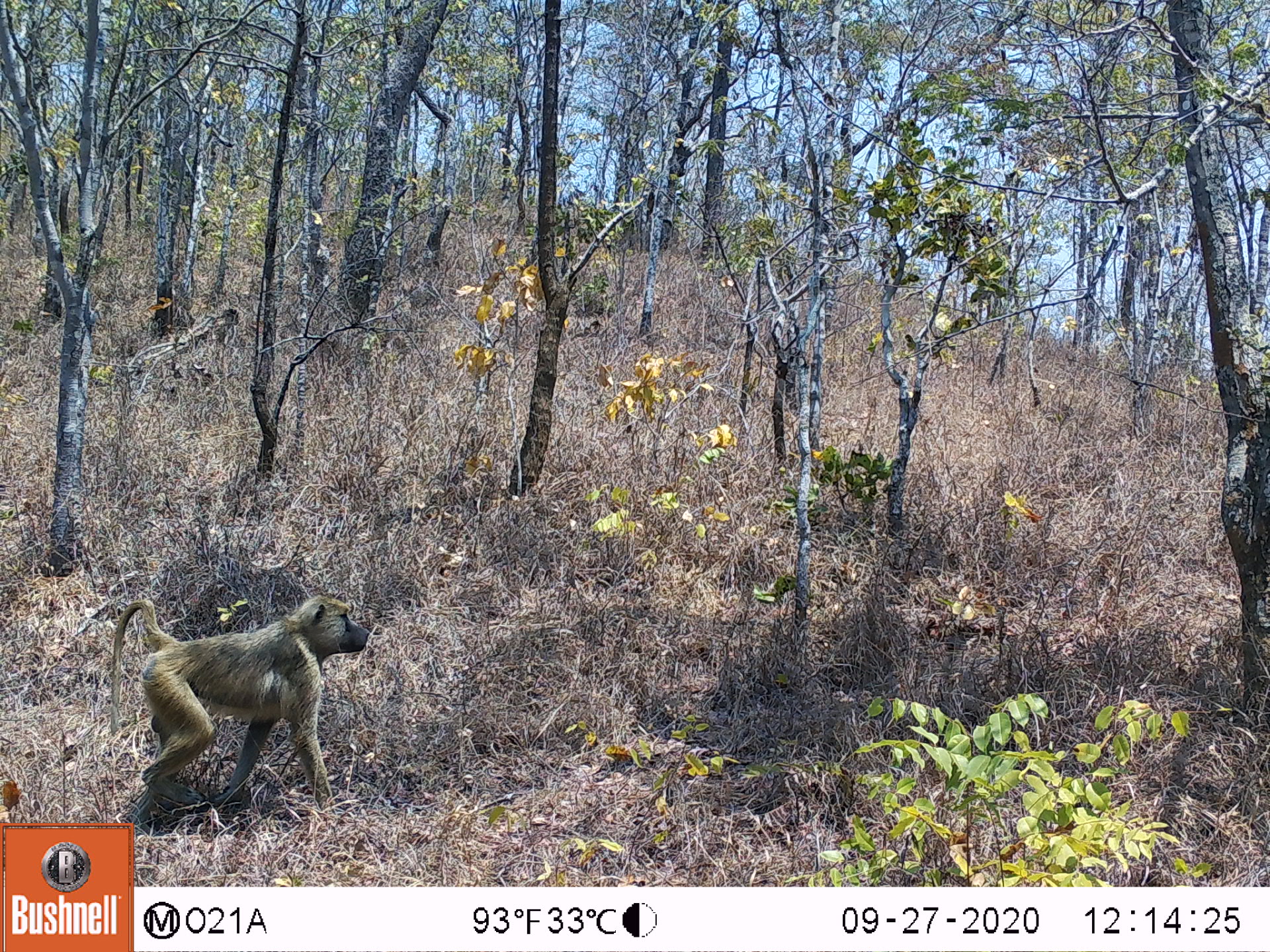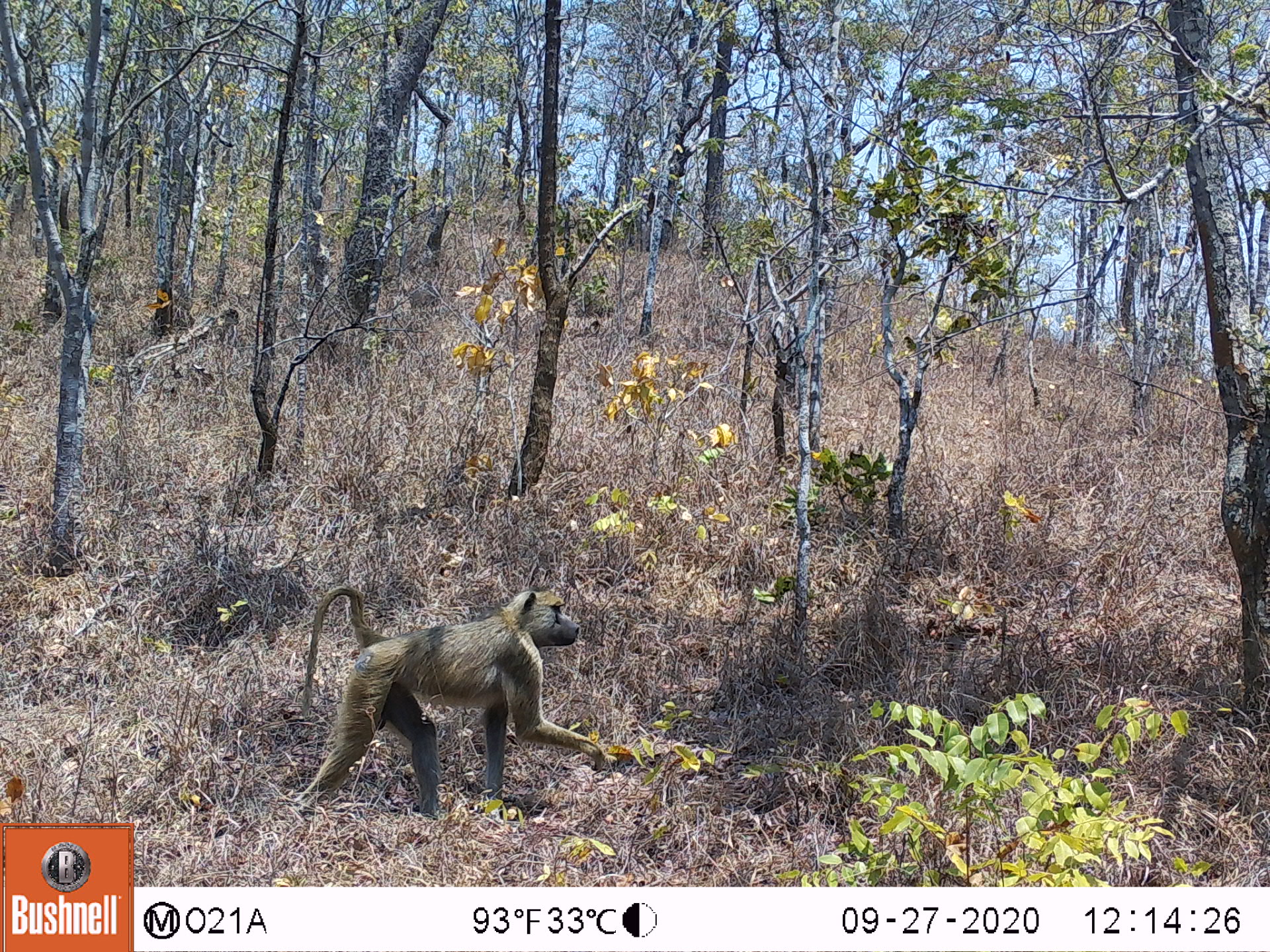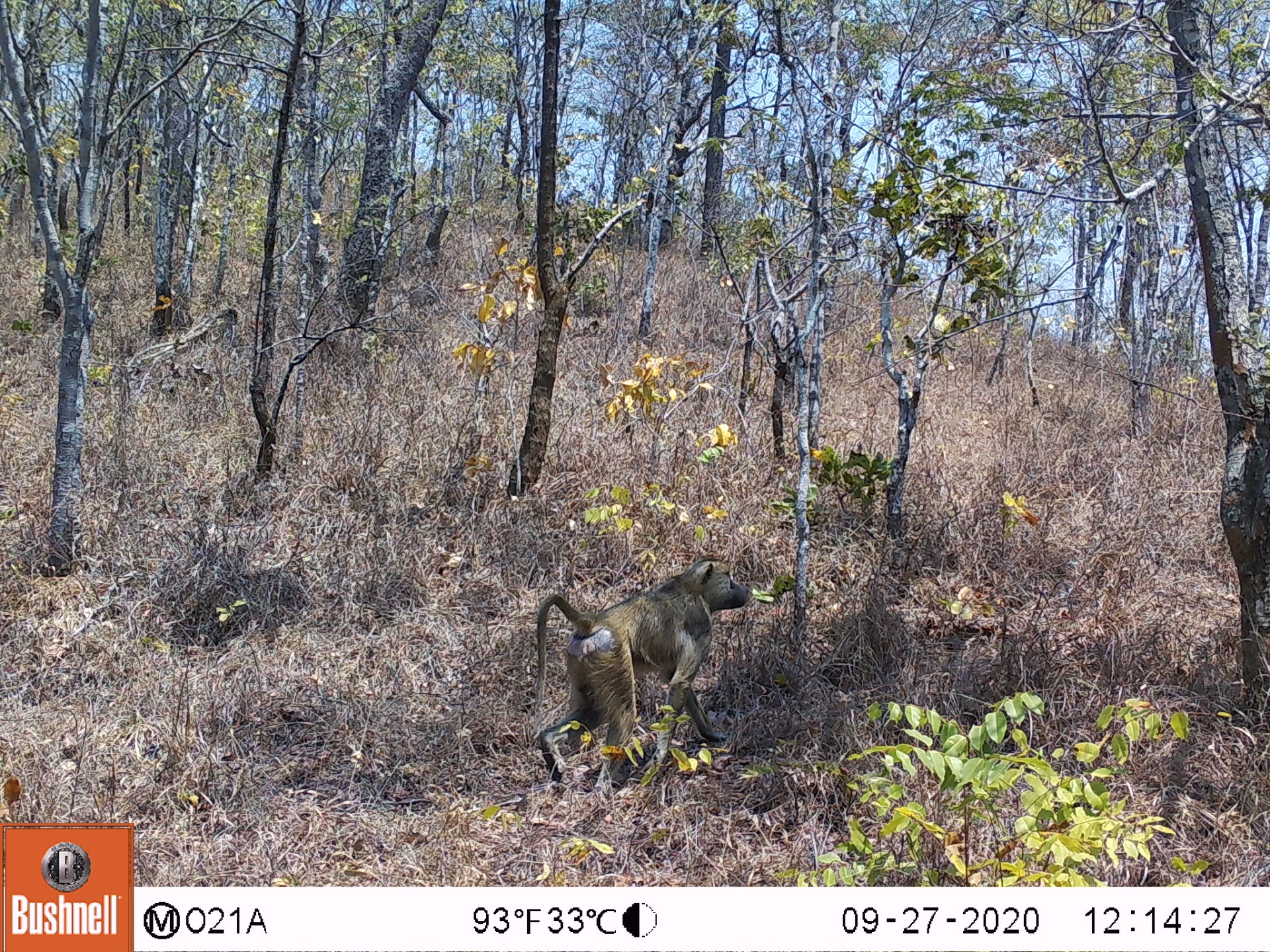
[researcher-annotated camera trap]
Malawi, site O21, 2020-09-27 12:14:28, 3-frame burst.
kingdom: Animalia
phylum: Chordata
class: Mammalia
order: Primates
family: Cercopithecidae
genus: Papio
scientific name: Papio cynocephalus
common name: yellow baboon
Yellow baboon (Papio cynocephalus), count 1.